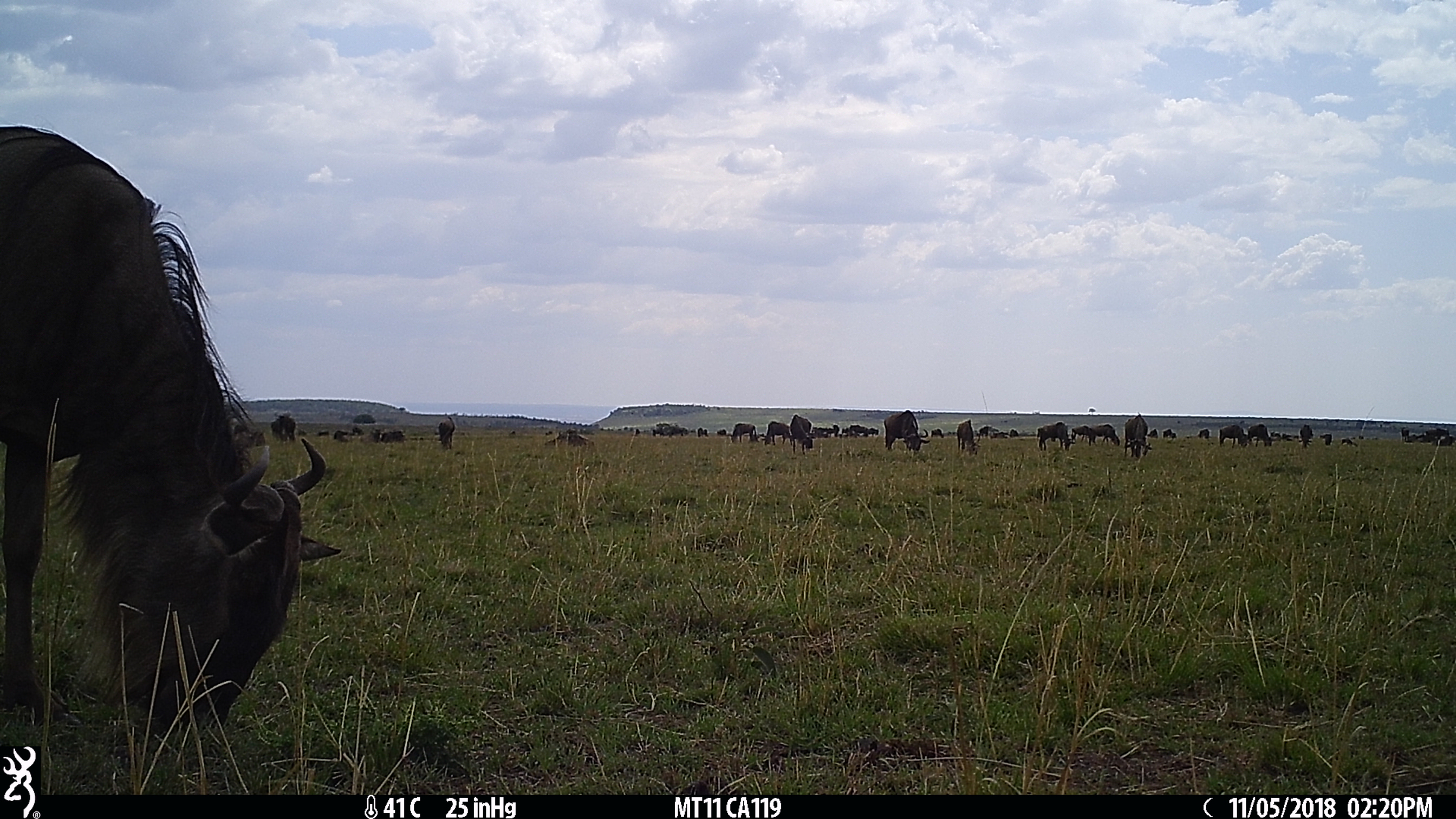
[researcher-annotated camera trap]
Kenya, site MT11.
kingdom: Animalia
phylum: Chordata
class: Mammalia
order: Artiodactyla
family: Bovidae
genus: Connochaetes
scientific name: Connochaetes taurinus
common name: blue wildebeest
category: wildebeest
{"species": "wildebeest (blue wildebeest) (Connochaetes taurinus)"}